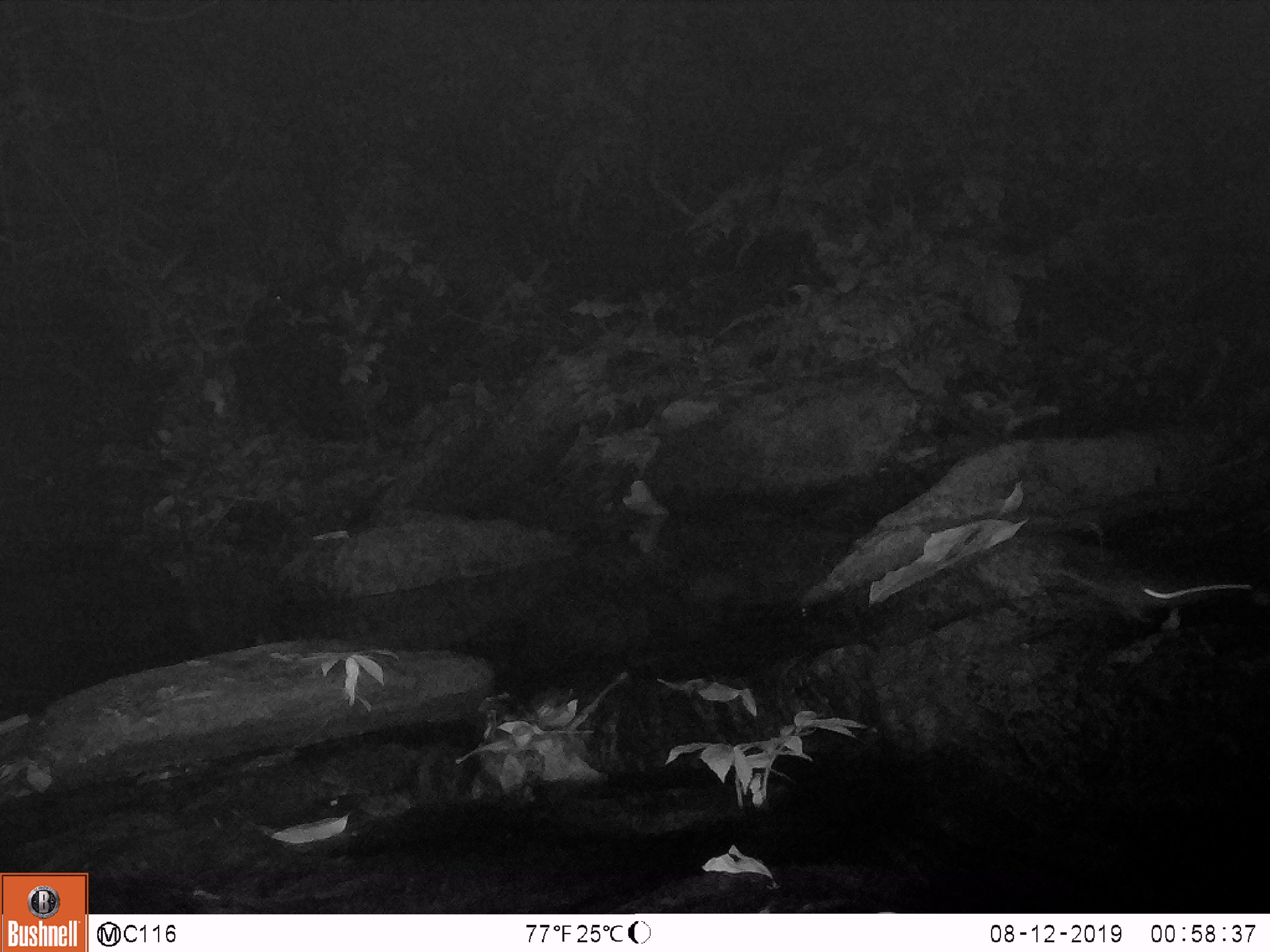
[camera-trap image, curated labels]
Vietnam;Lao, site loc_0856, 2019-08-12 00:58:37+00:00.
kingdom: Animalia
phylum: Chordata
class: Mammalia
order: Rodentia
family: Muridae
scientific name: Muridae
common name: old-world mice and rats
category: unidentified murid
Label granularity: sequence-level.